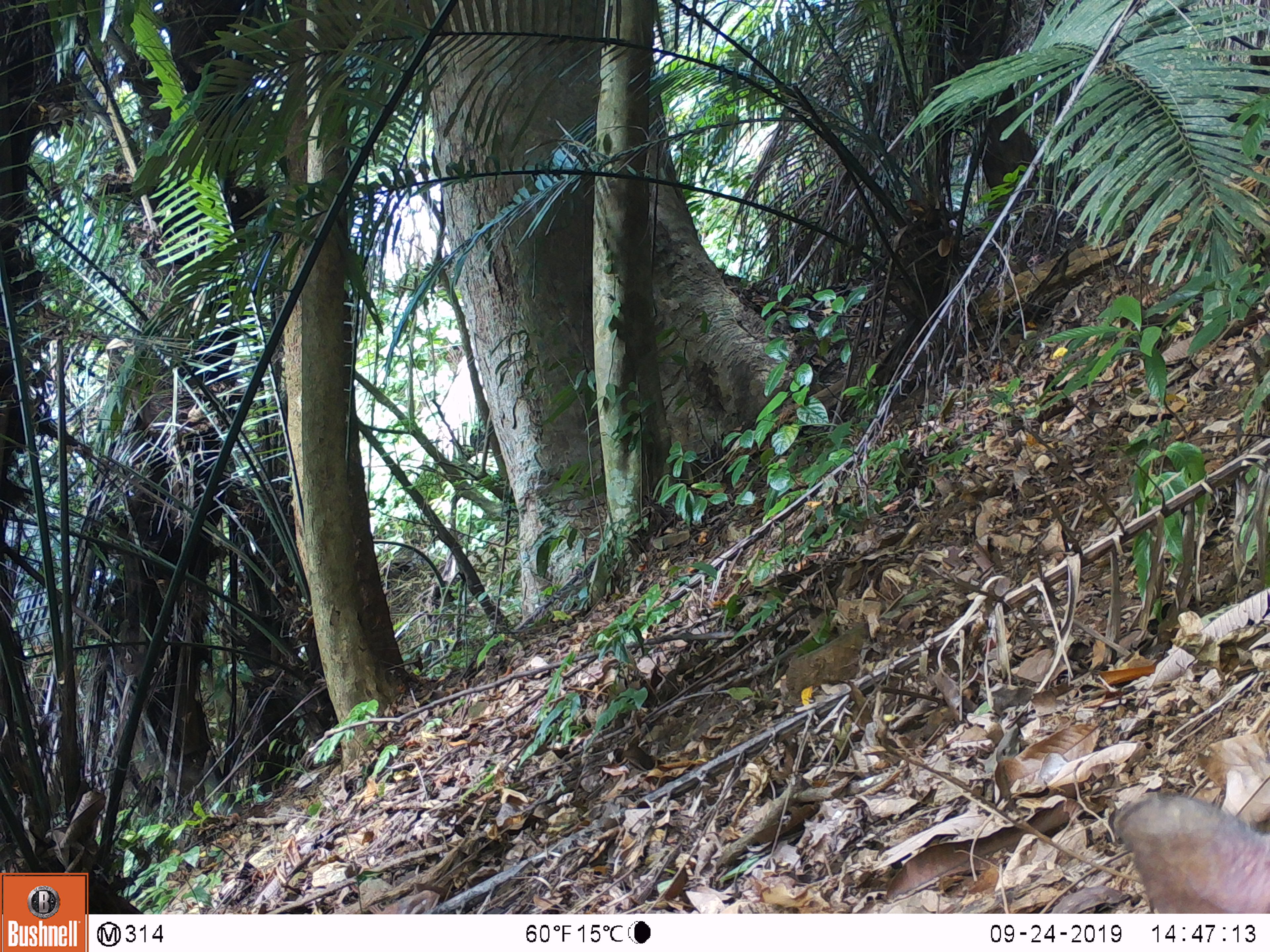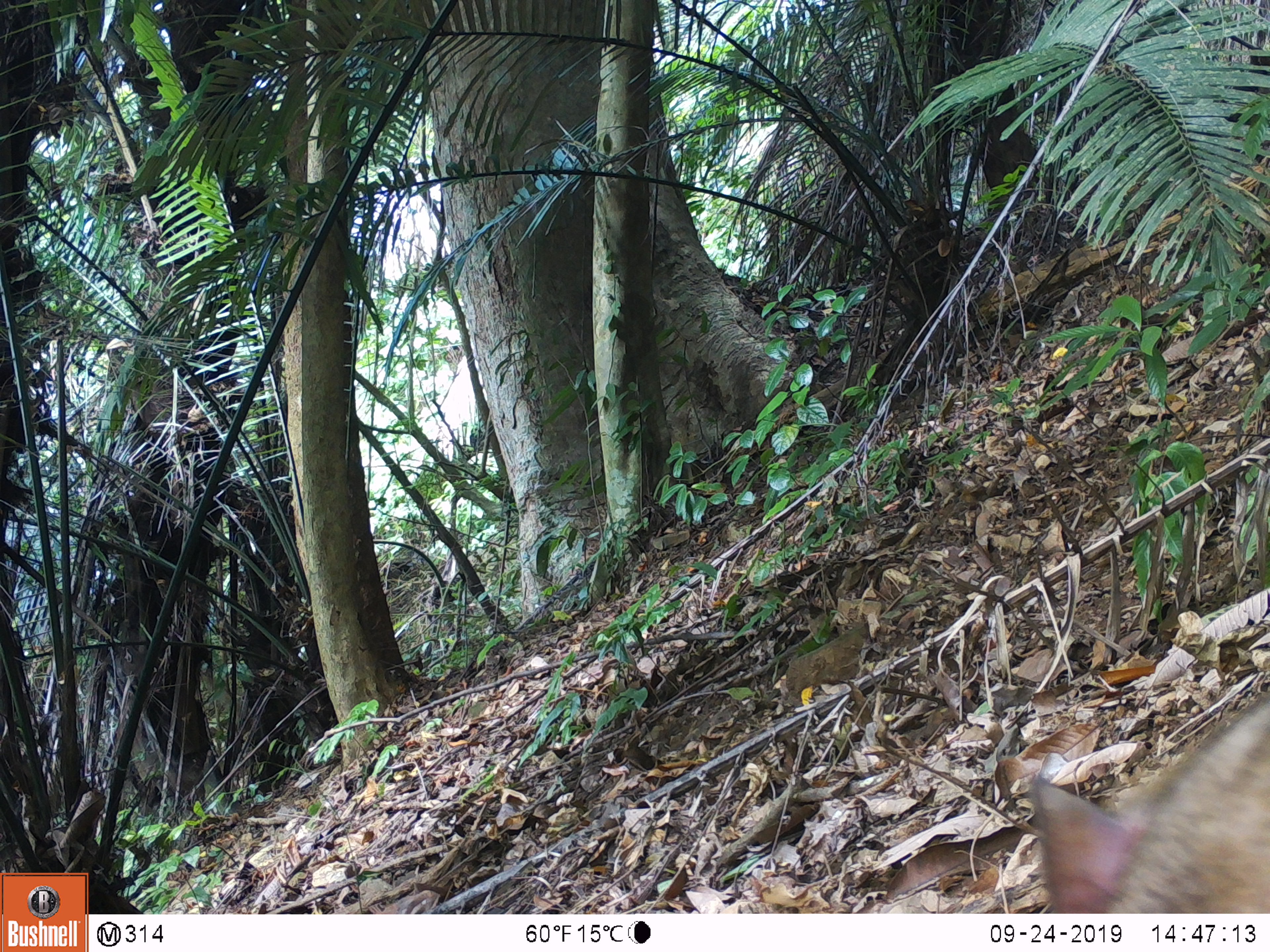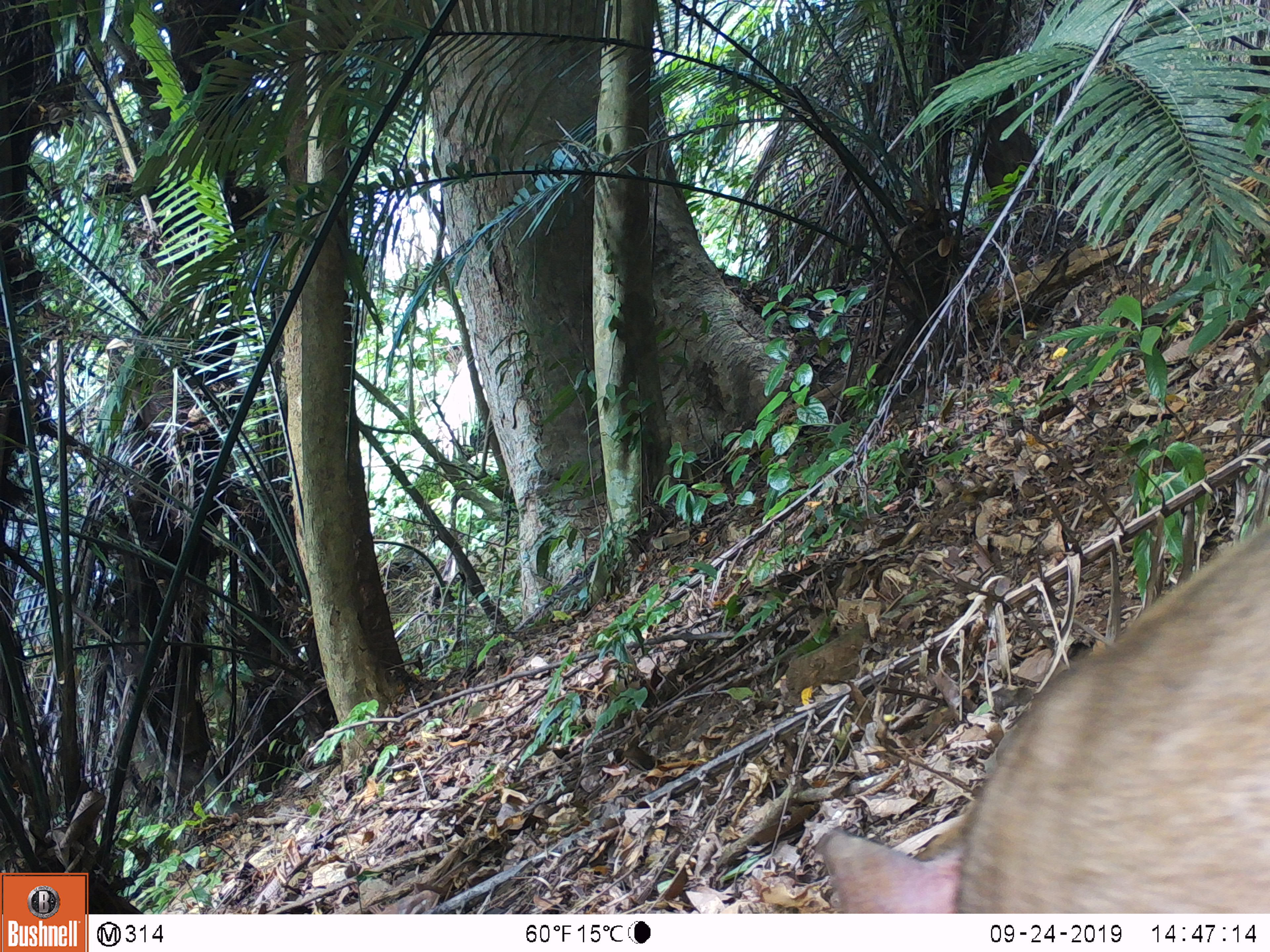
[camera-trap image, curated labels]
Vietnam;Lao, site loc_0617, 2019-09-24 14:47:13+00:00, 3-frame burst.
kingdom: Animalia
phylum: Chordata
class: Mammalia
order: Artiodactyla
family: Suidae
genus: Sus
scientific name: Sus scrofa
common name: eurasian wild pig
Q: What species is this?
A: Eurasian wild pig (Sus scrofa).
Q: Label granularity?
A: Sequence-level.